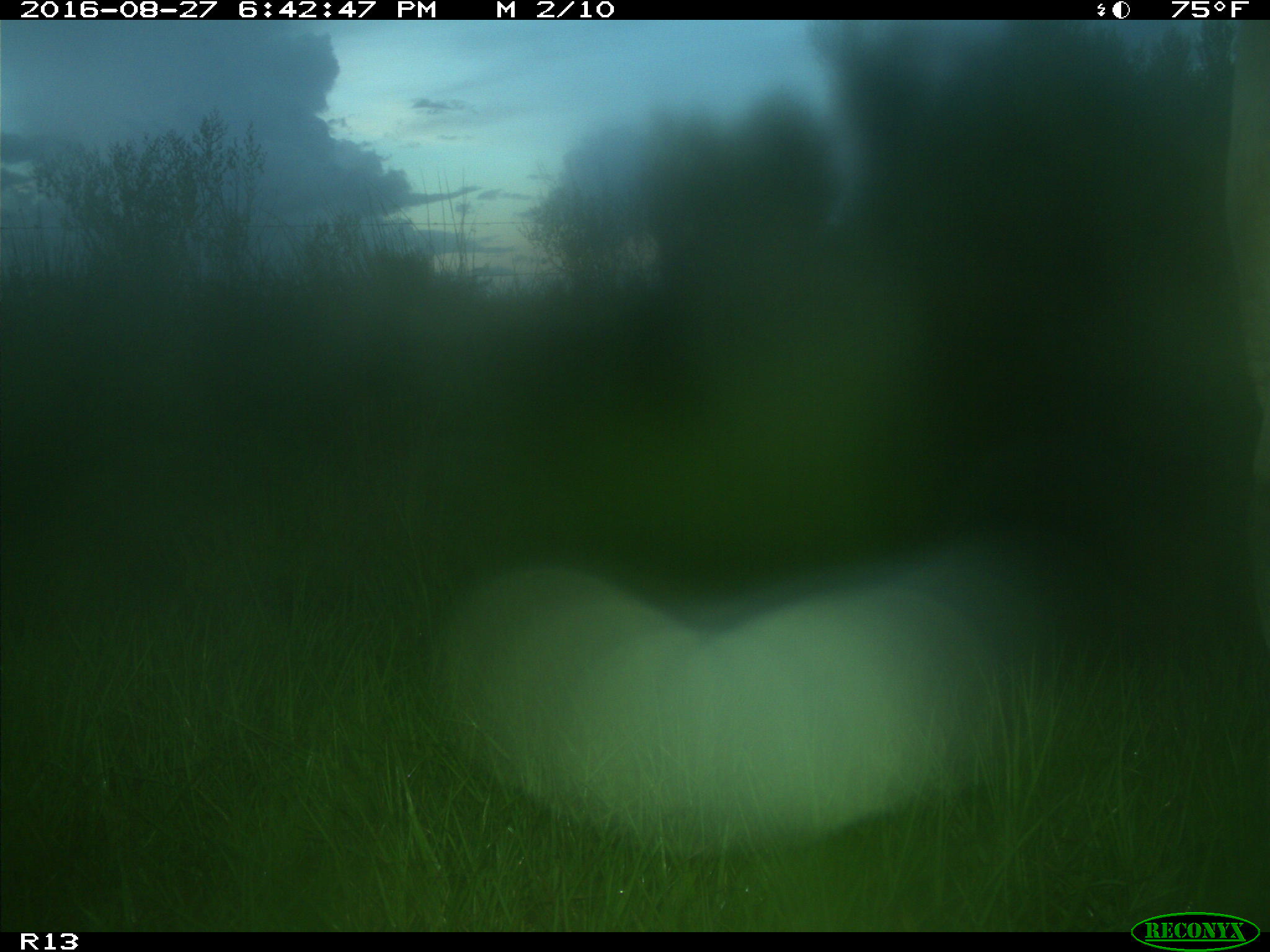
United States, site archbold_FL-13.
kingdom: Animalia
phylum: Chordata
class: Mammalia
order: Artiodactyla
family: Bovidae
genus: Bos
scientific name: Bos taurus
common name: domestic cow